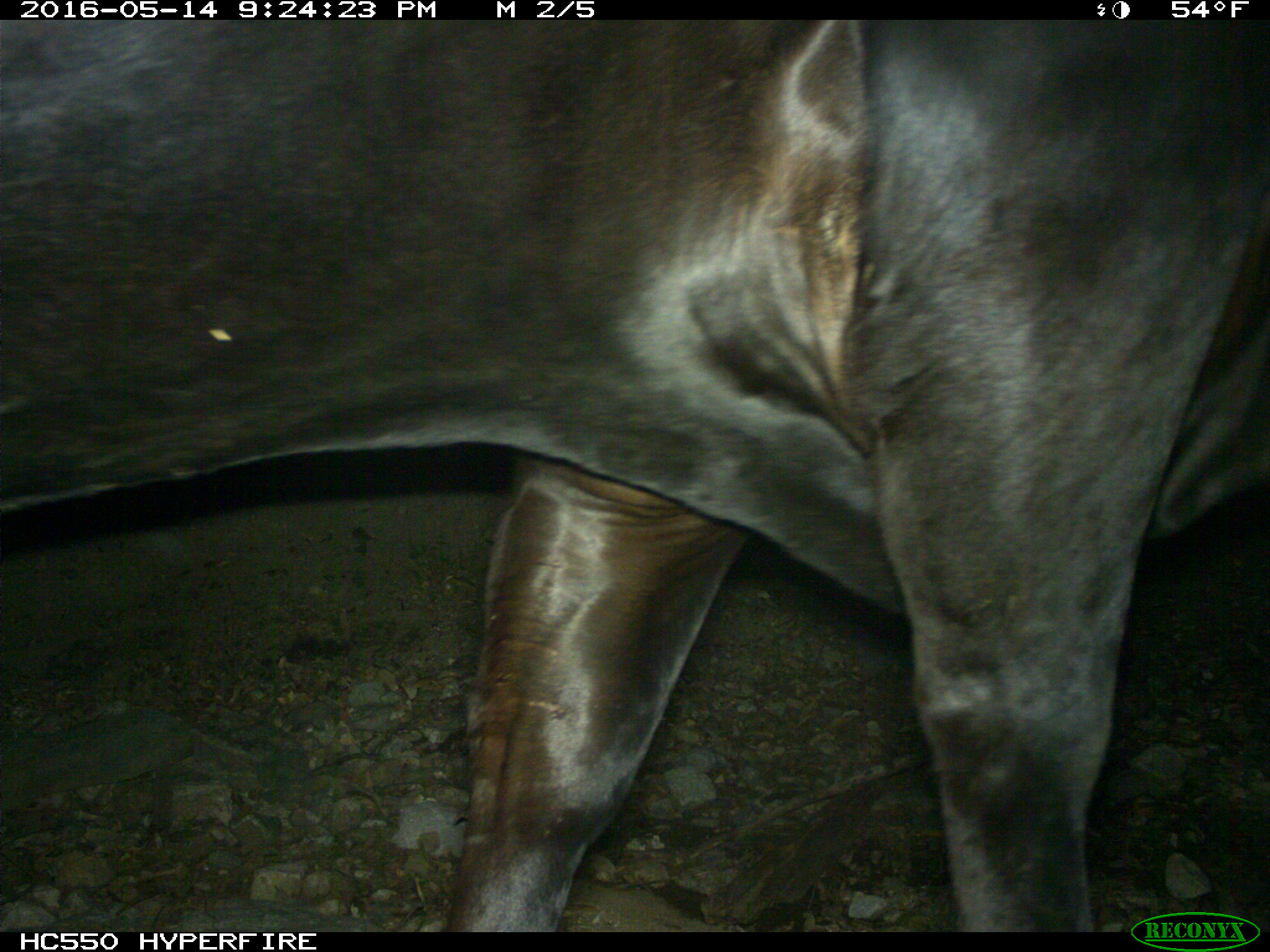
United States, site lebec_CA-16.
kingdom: Animalia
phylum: Chordata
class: Mammalia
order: Artiodactyla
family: Bovidae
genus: Bos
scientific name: Bos taurus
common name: domestic cow